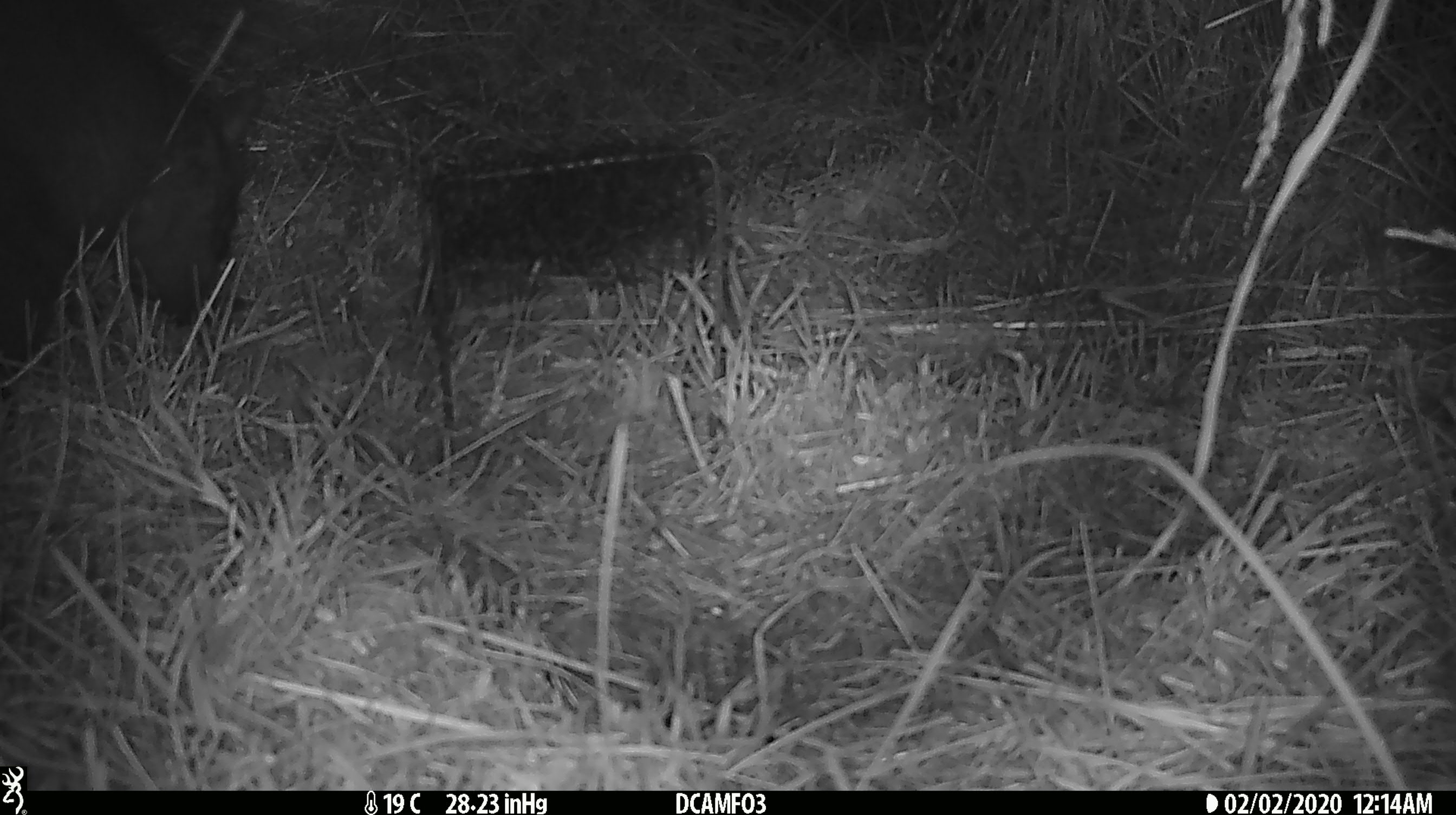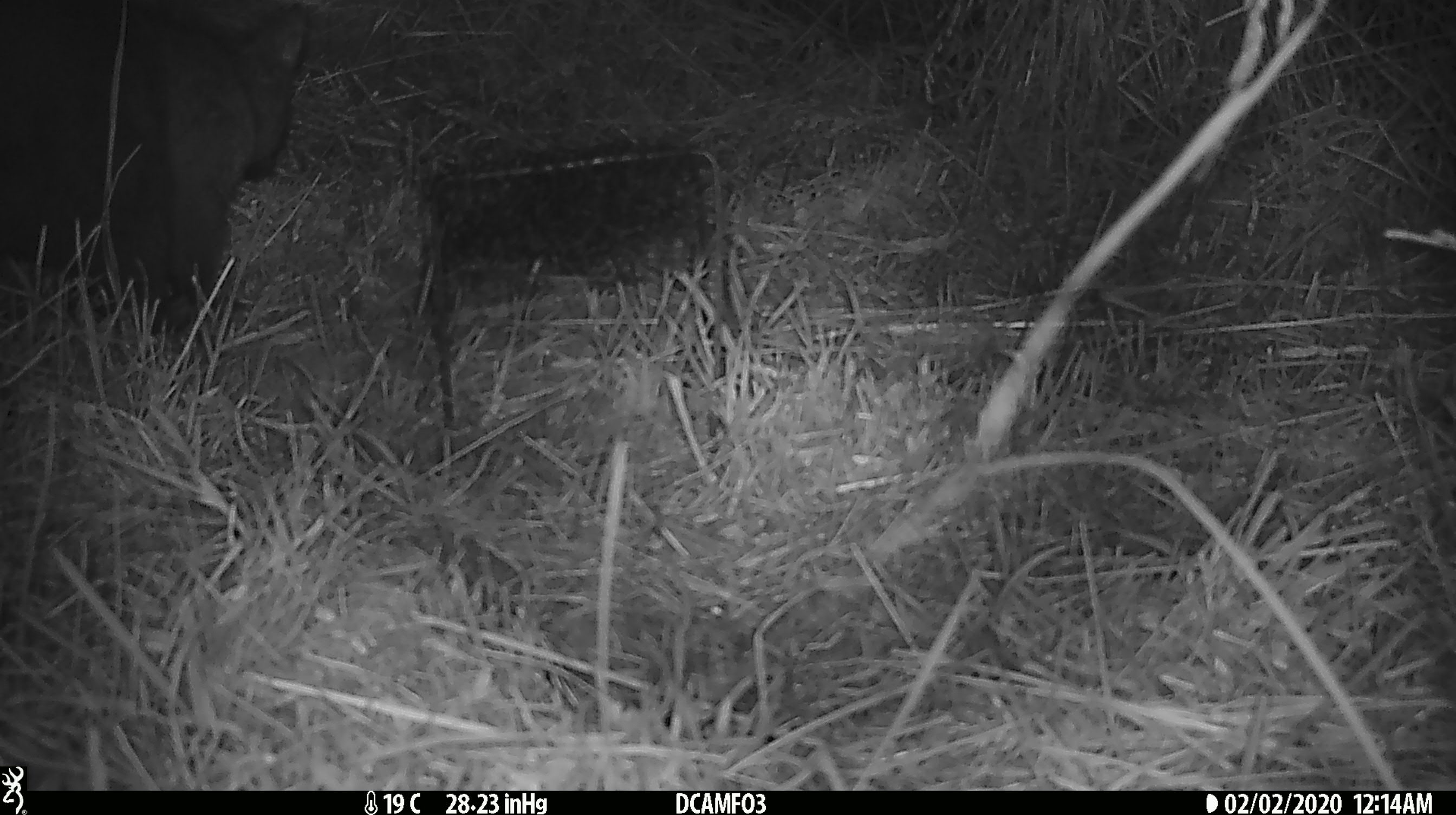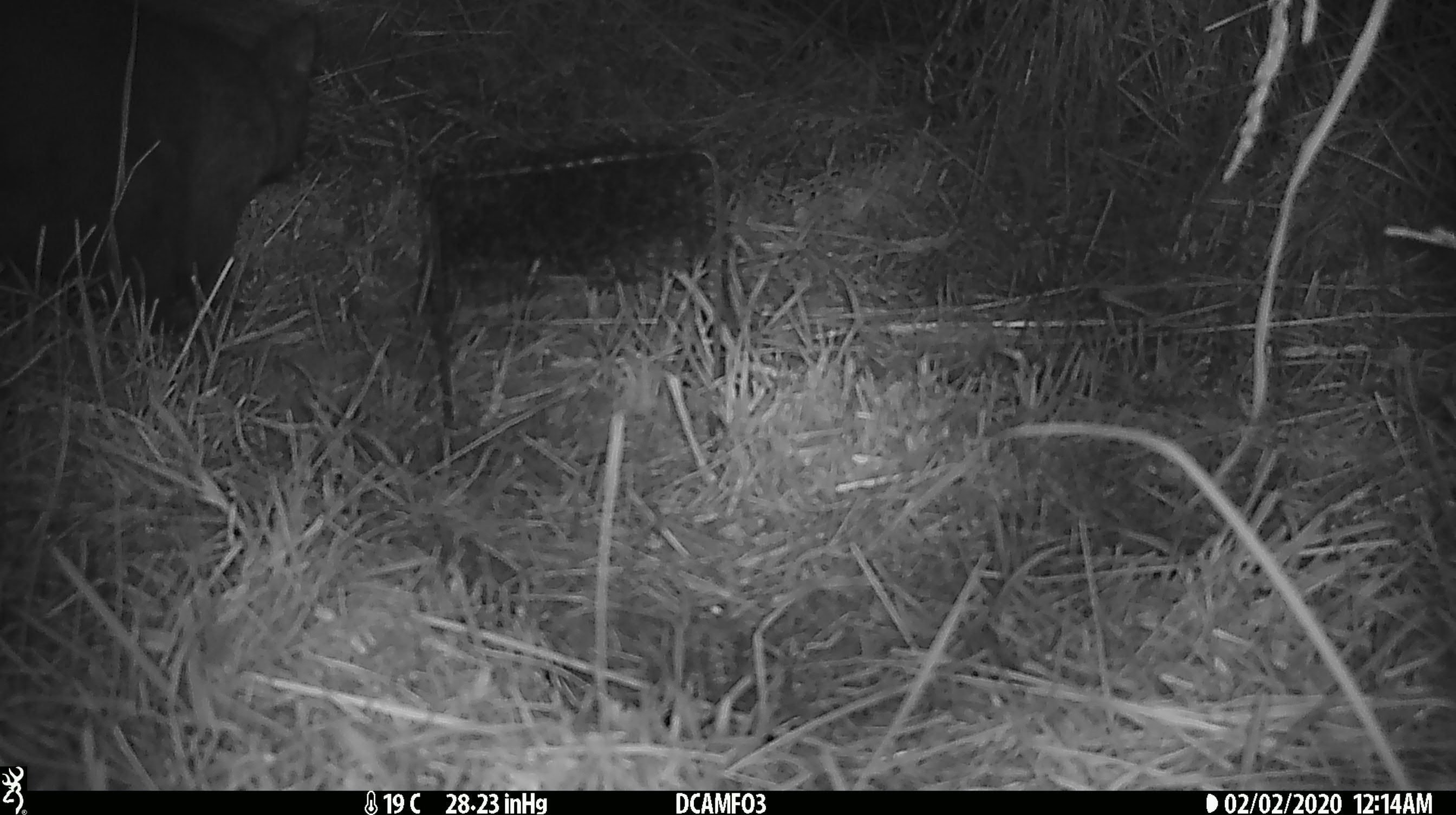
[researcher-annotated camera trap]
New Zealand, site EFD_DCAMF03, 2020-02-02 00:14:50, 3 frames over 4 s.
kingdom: Animalia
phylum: Chordata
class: Mammalia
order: Diprotodontia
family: Phalangeridae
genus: Trichosurus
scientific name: Trichosurus vulpecula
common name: common brushtail possum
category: possum